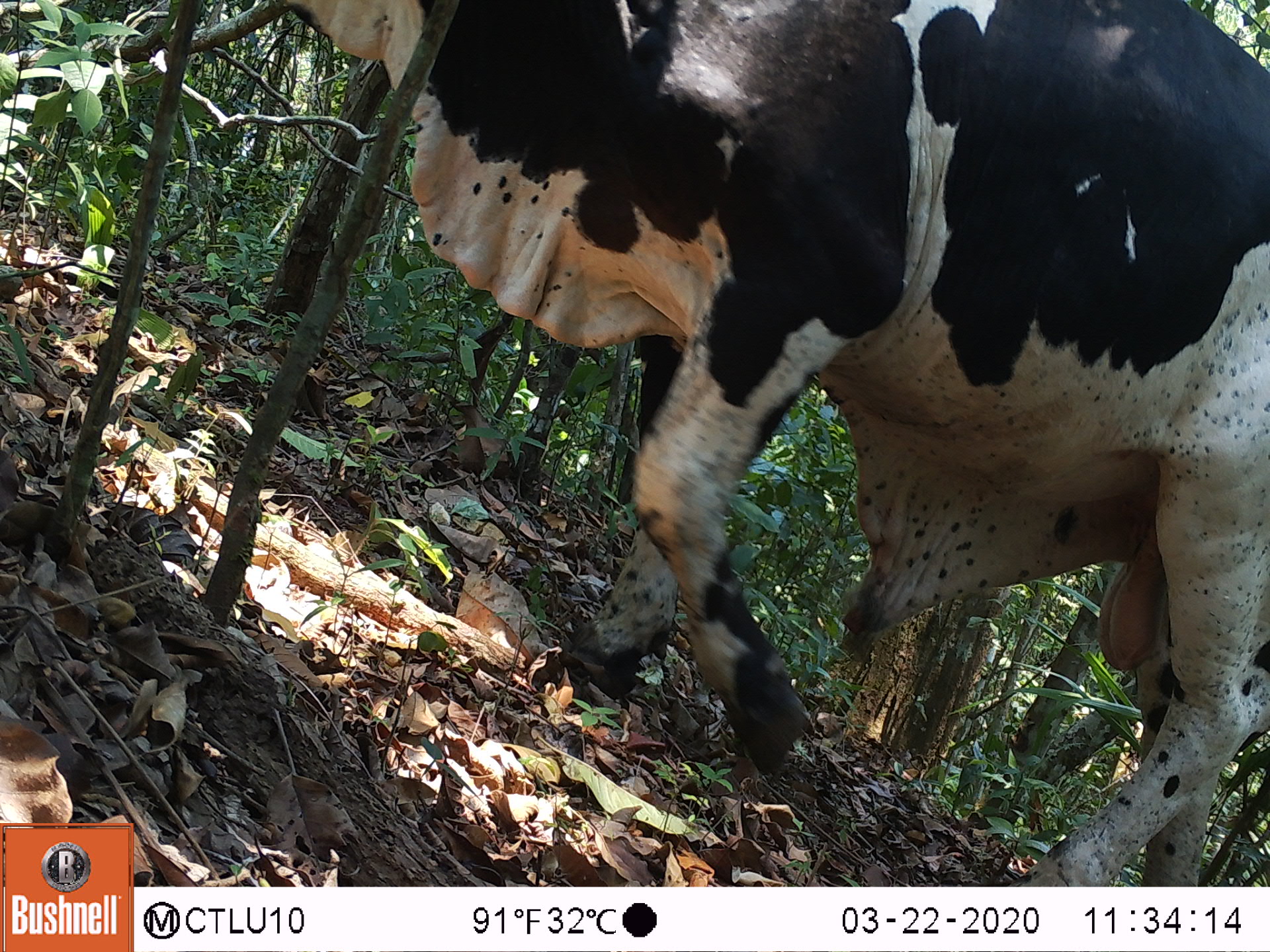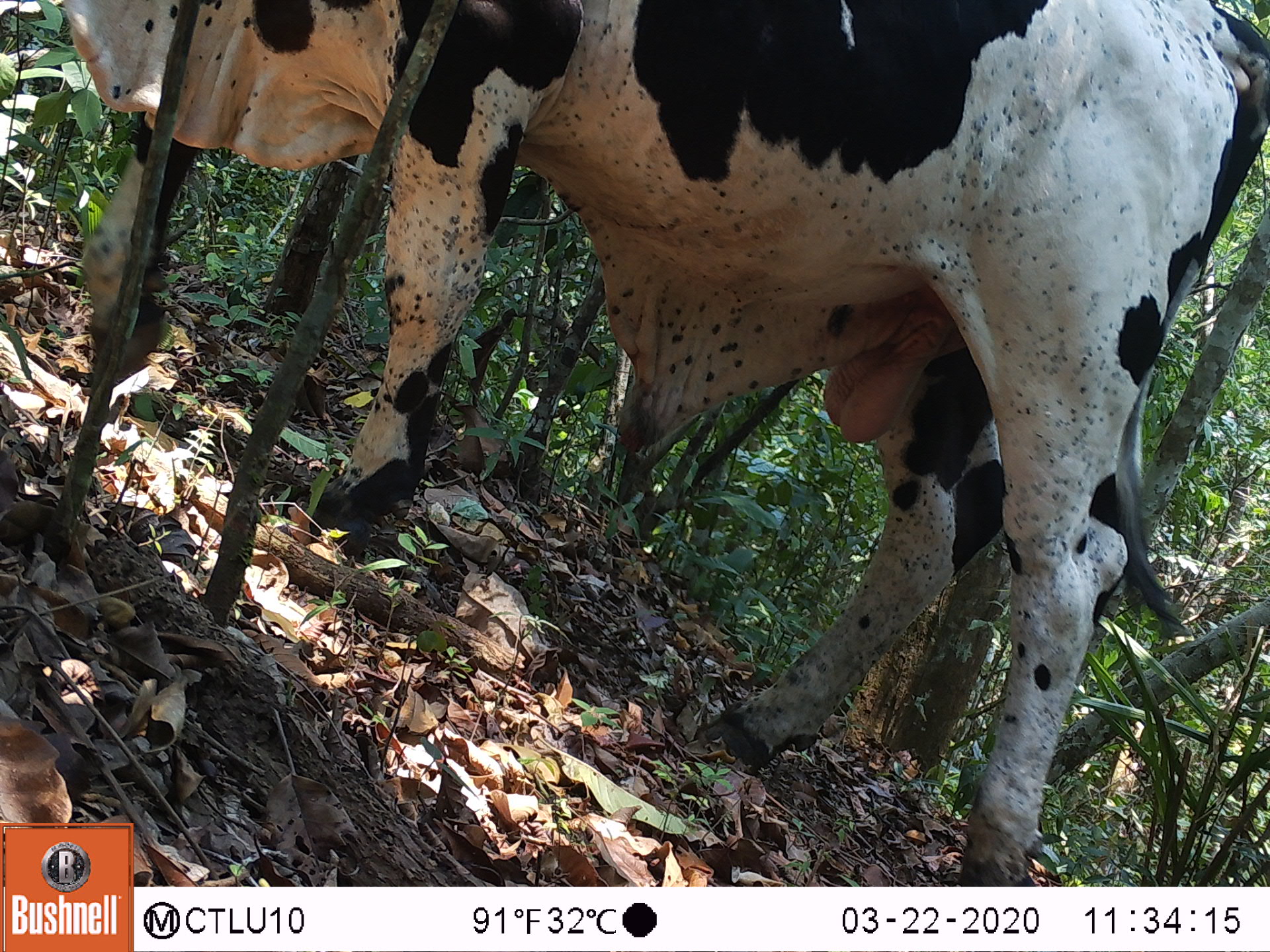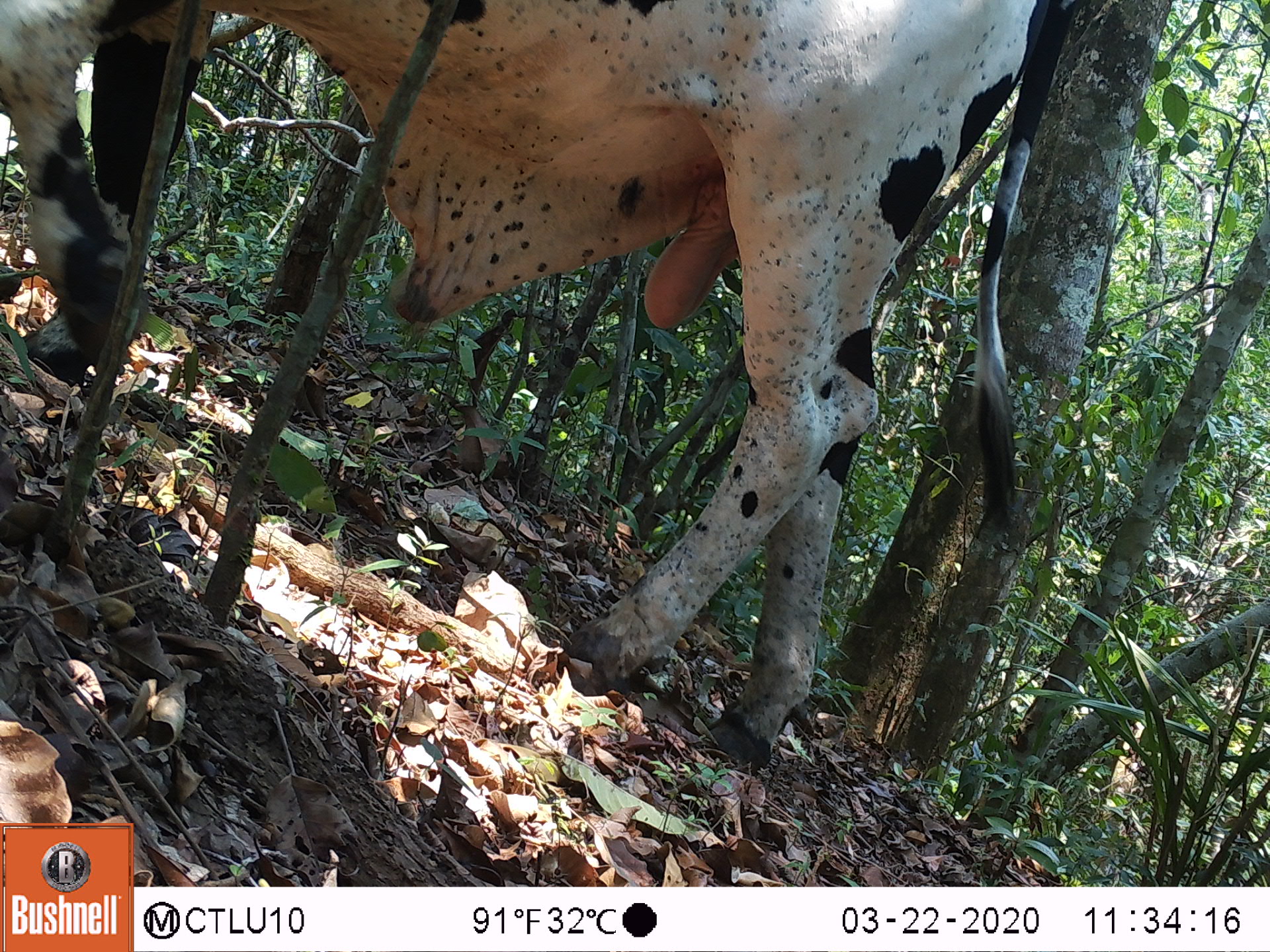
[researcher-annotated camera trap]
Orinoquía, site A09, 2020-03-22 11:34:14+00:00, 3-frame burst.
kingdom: Animalia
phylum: Chordata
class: Mammalia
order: Artiodactyla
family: Bovidae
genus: Bos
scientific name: Bos taurus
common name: cow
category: cattle